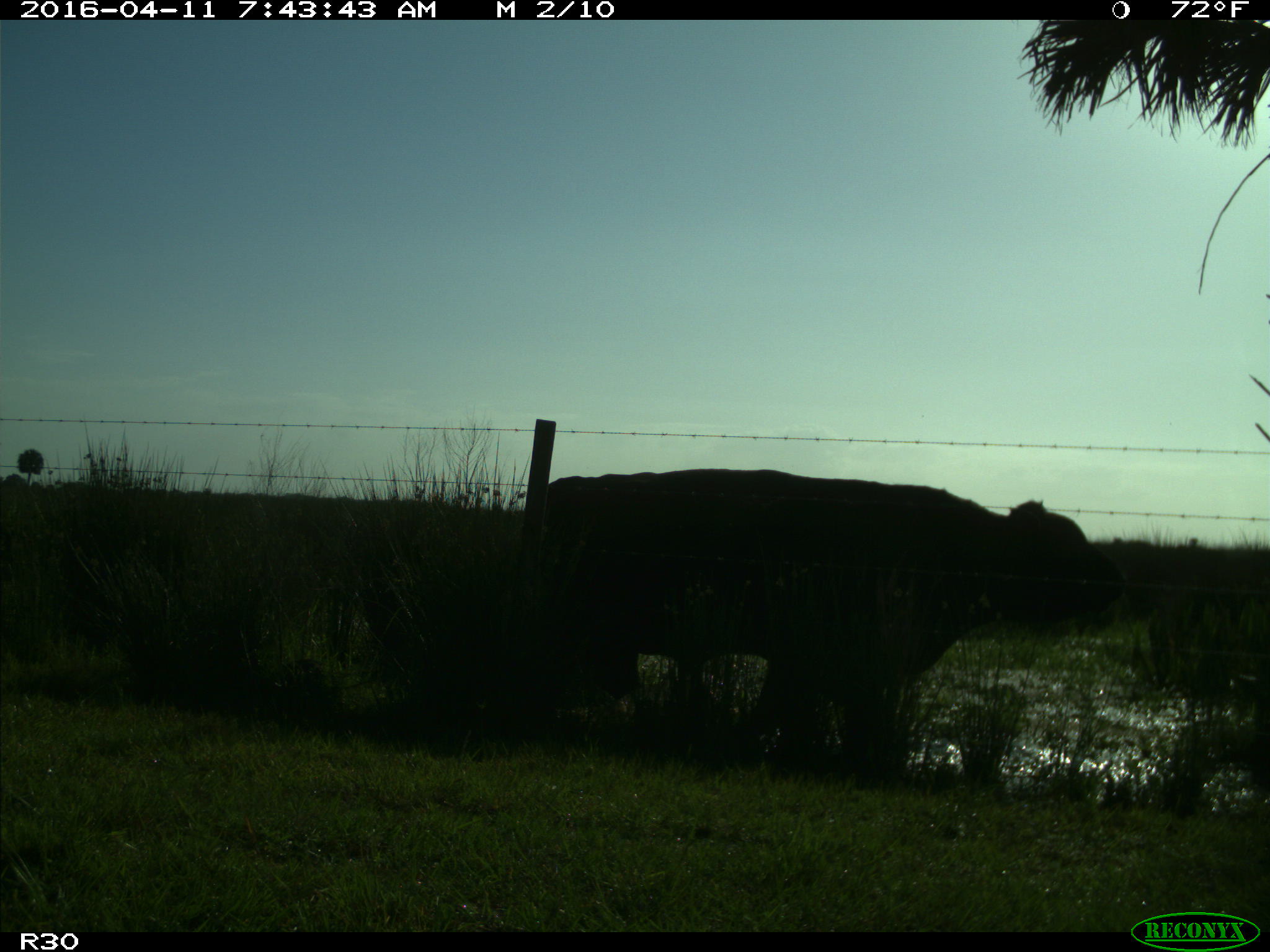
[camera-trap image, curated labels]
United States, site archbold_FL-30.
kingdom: Animalia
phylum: Chordata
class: Mammalia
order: Artiodactyla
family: Bovidae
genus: Bos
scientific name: Bos taurus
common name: domestic cow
Bos taurus (domestic cow).